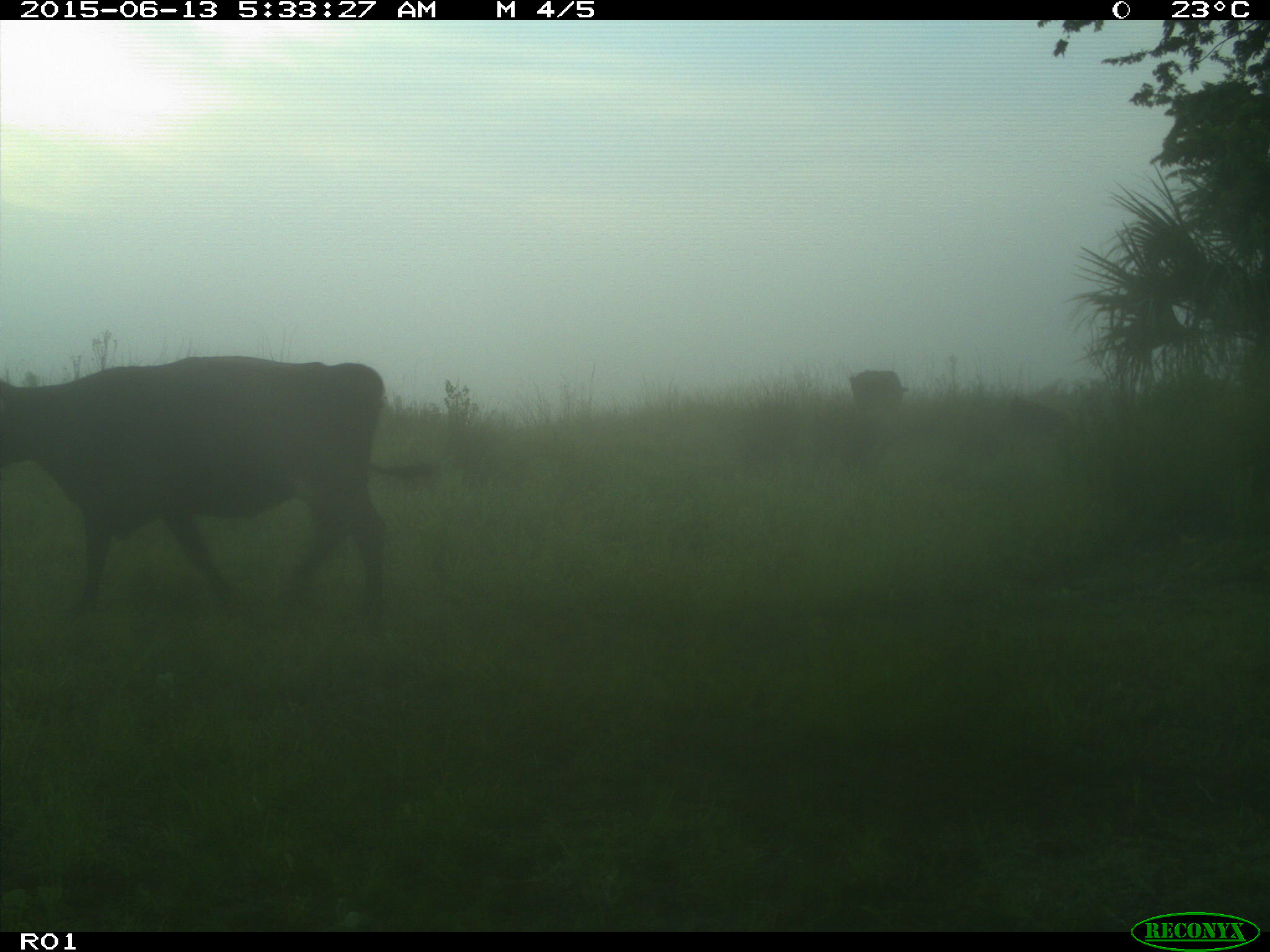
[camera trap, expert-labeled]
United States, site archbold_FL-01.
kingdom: Animalia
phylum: Chordata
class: Mammalia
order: Artiodactyla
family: Bovidae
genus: Bos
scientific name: Bos taurus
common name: domestic cow